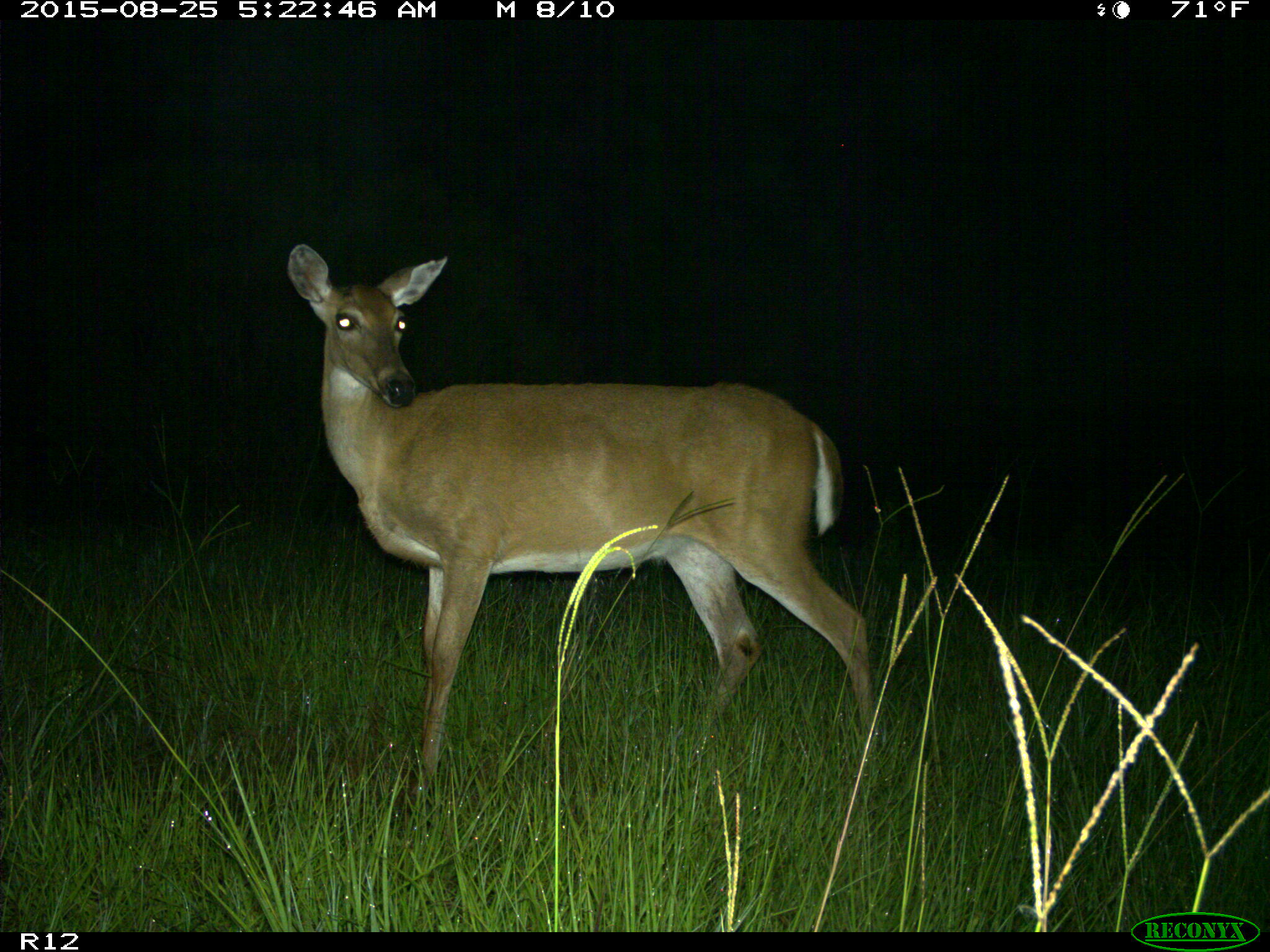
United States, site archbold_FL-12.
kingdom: Animalia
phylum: Chordata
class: Mammalia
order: Artiodactyla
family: Cervidae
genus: Odocoileus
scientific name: Odocoileus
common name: deer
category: unidentified deer